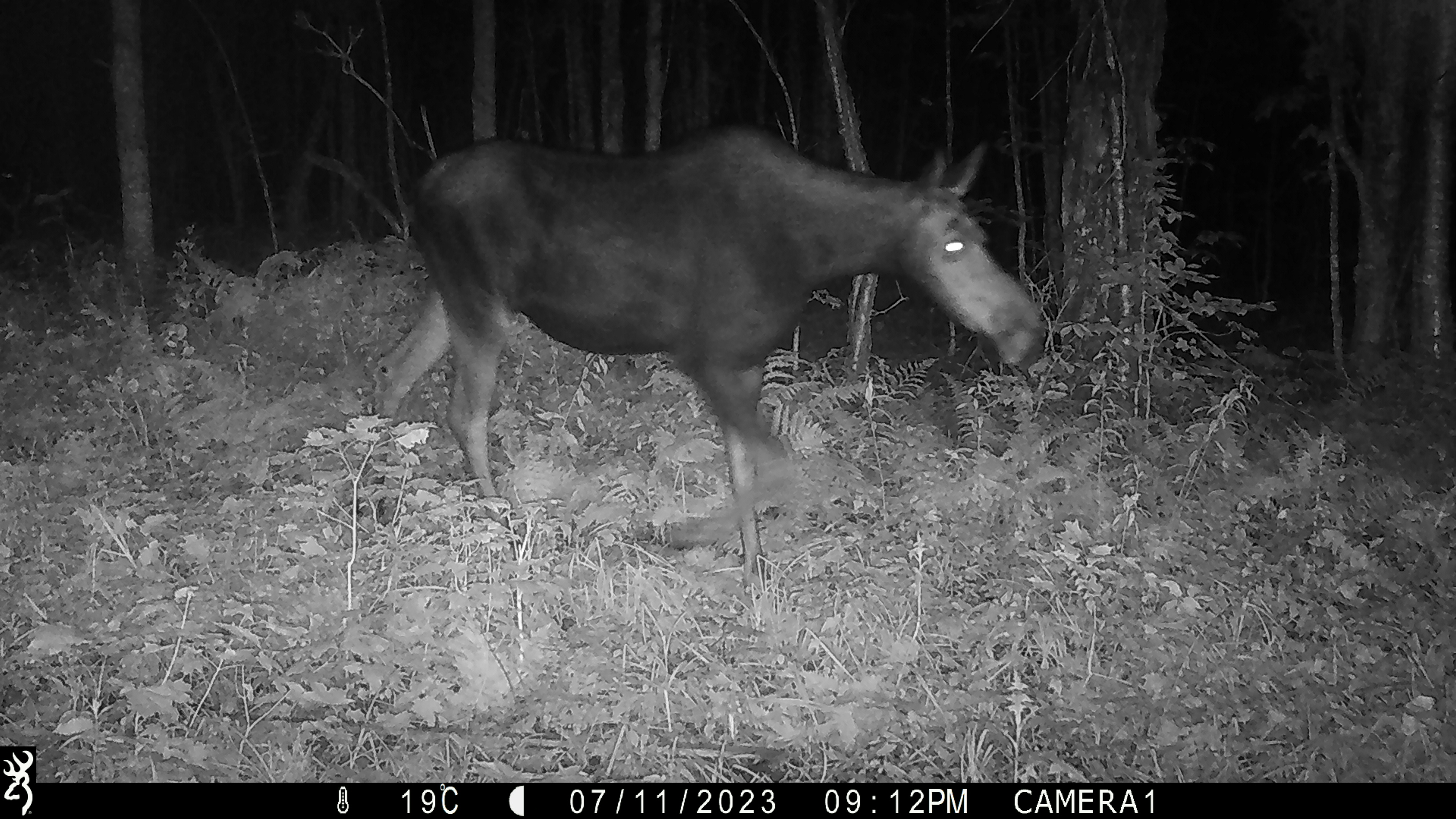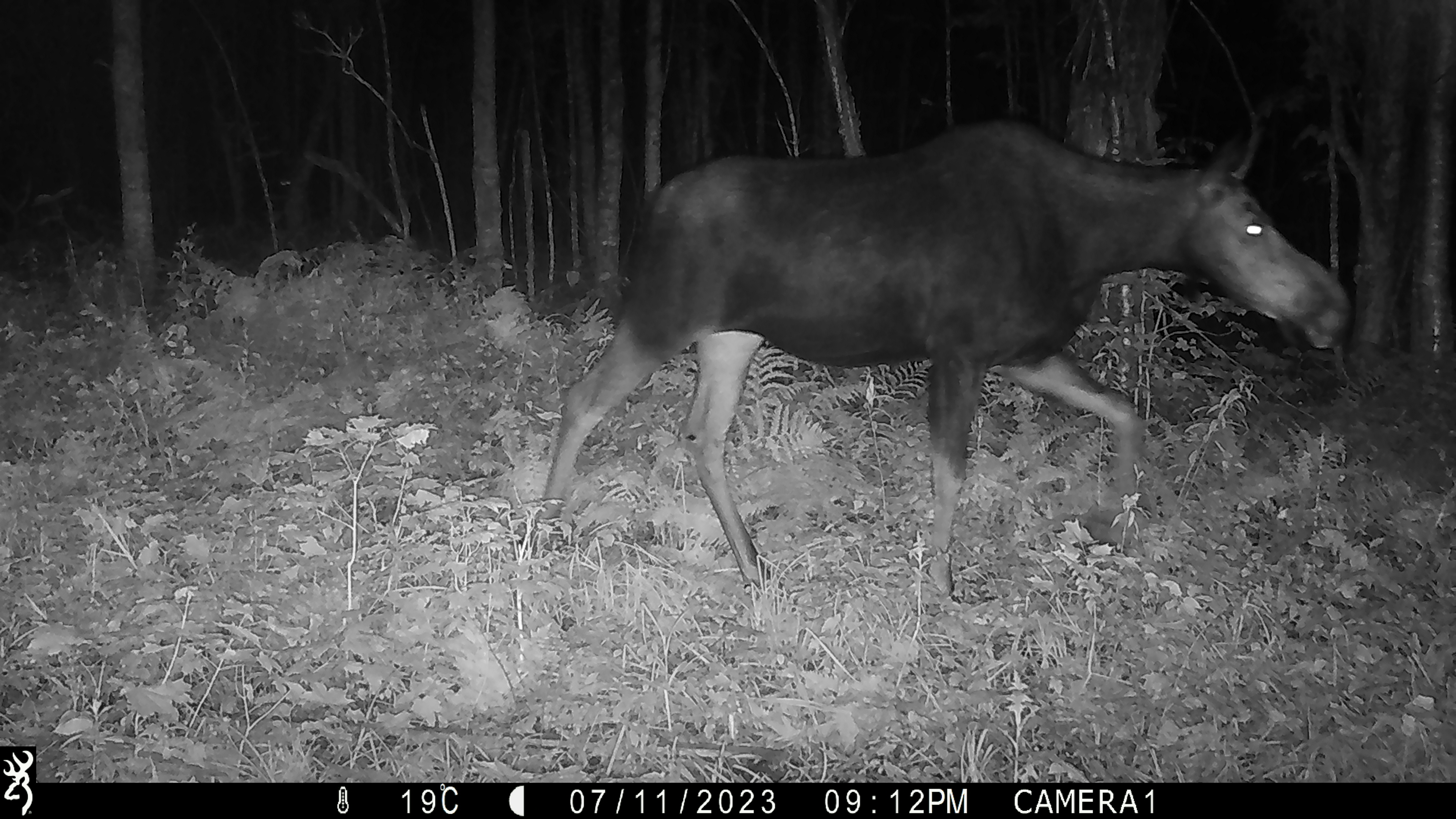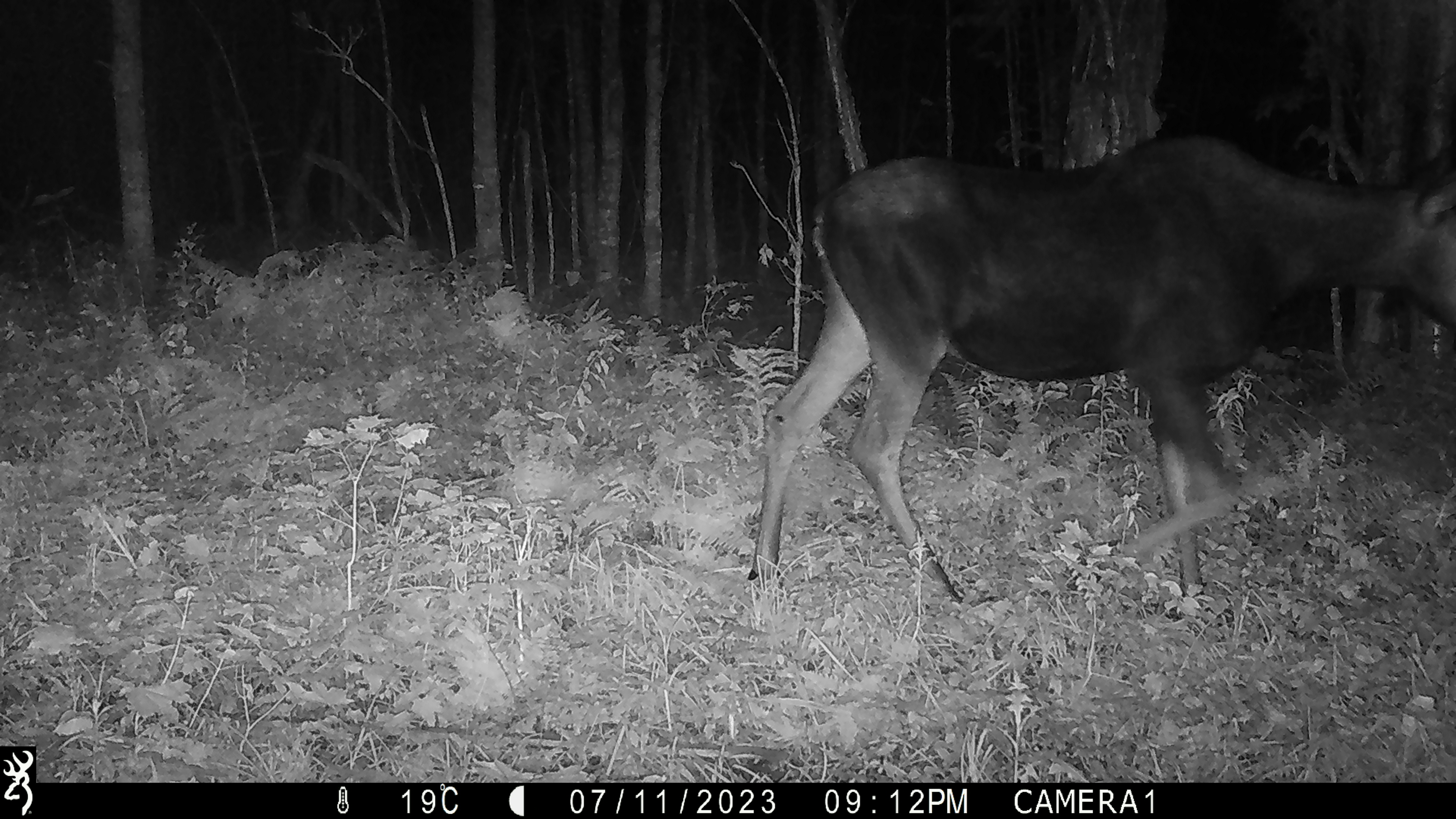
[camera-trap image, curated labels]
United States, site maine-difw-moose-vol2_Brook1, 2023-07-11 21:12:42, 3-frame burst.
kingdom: Animalia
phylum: Chordata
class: Mammalia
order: Artiodactyla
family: Cervidae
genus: Alces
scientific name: Alces alces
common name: moose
Moose (Alces alces).